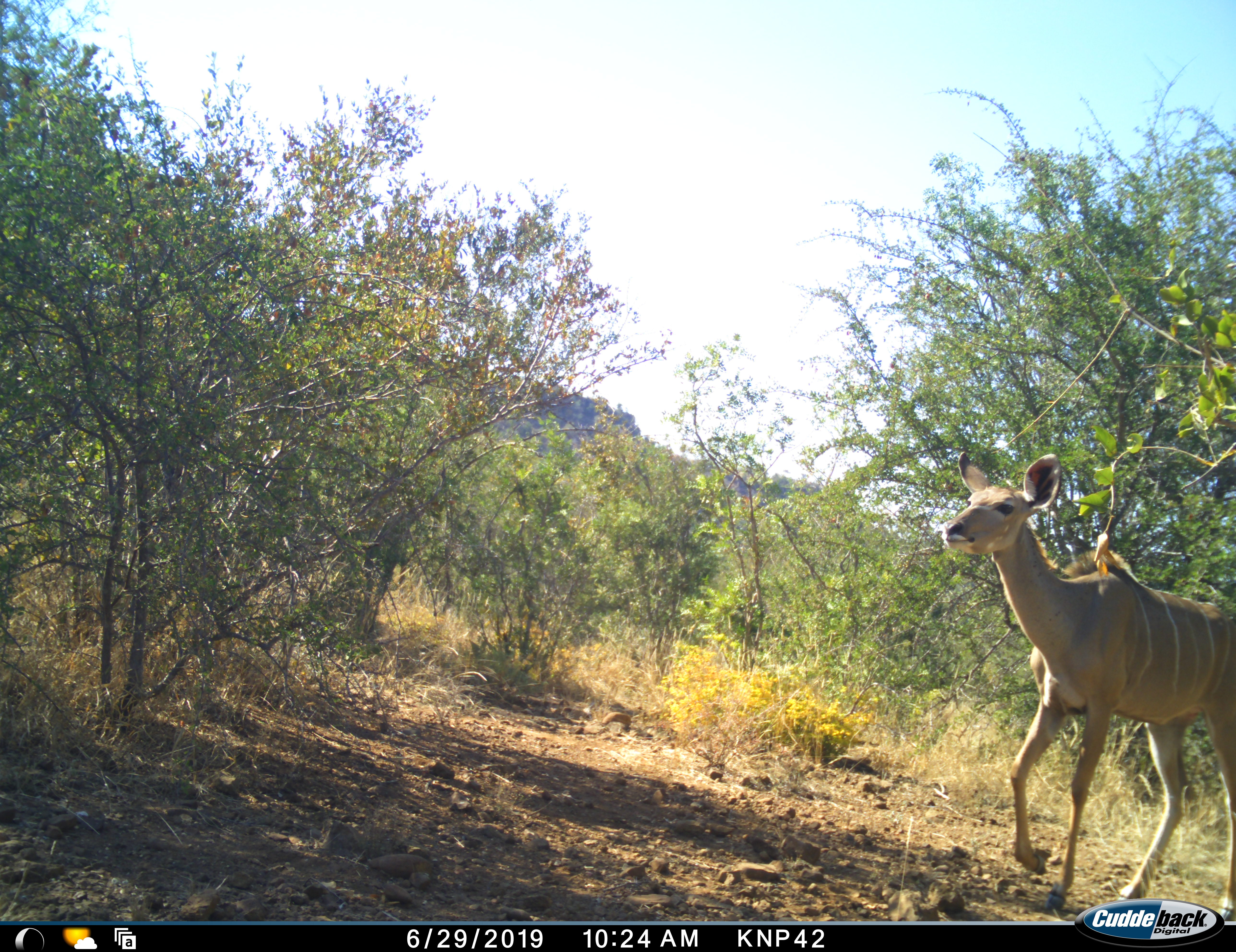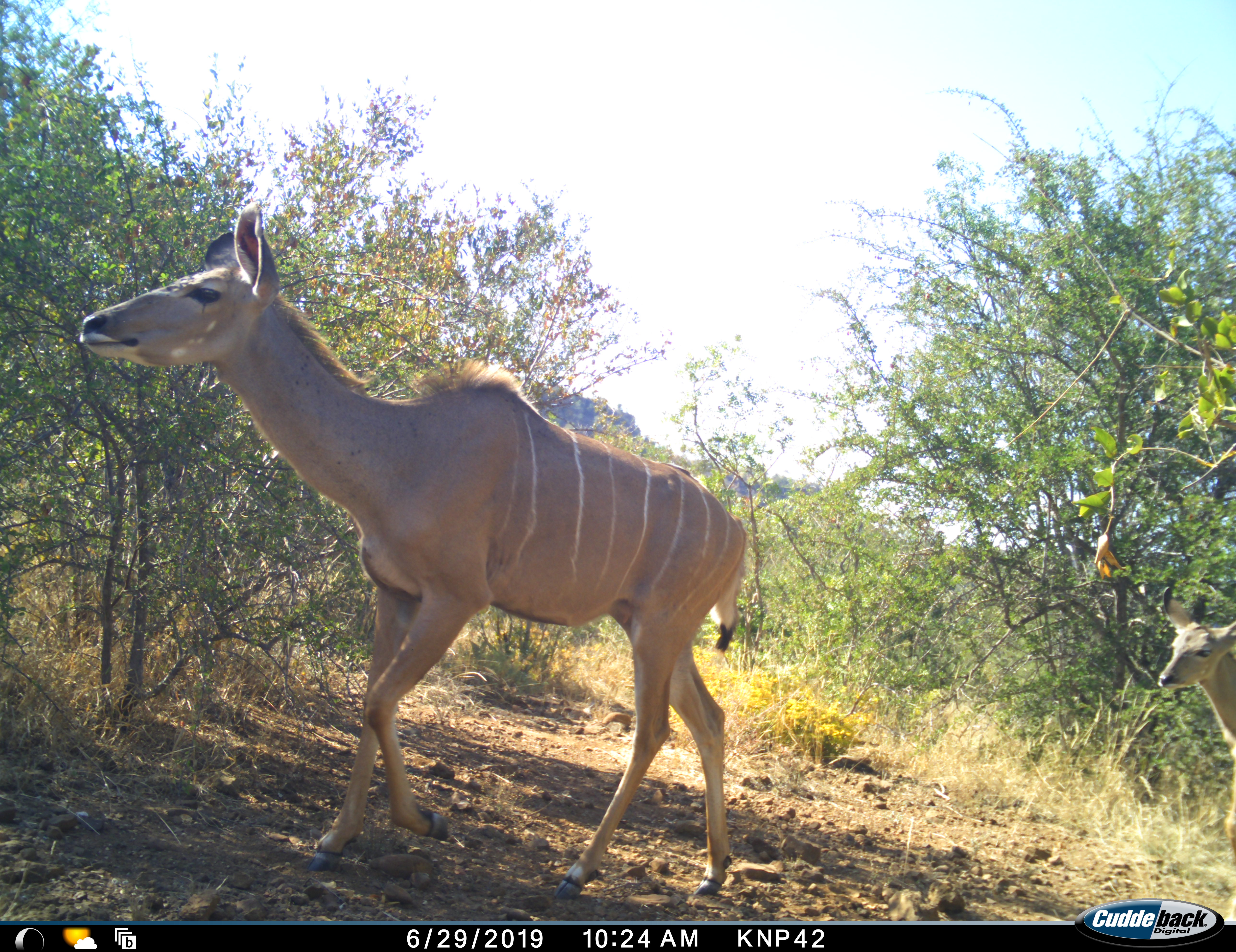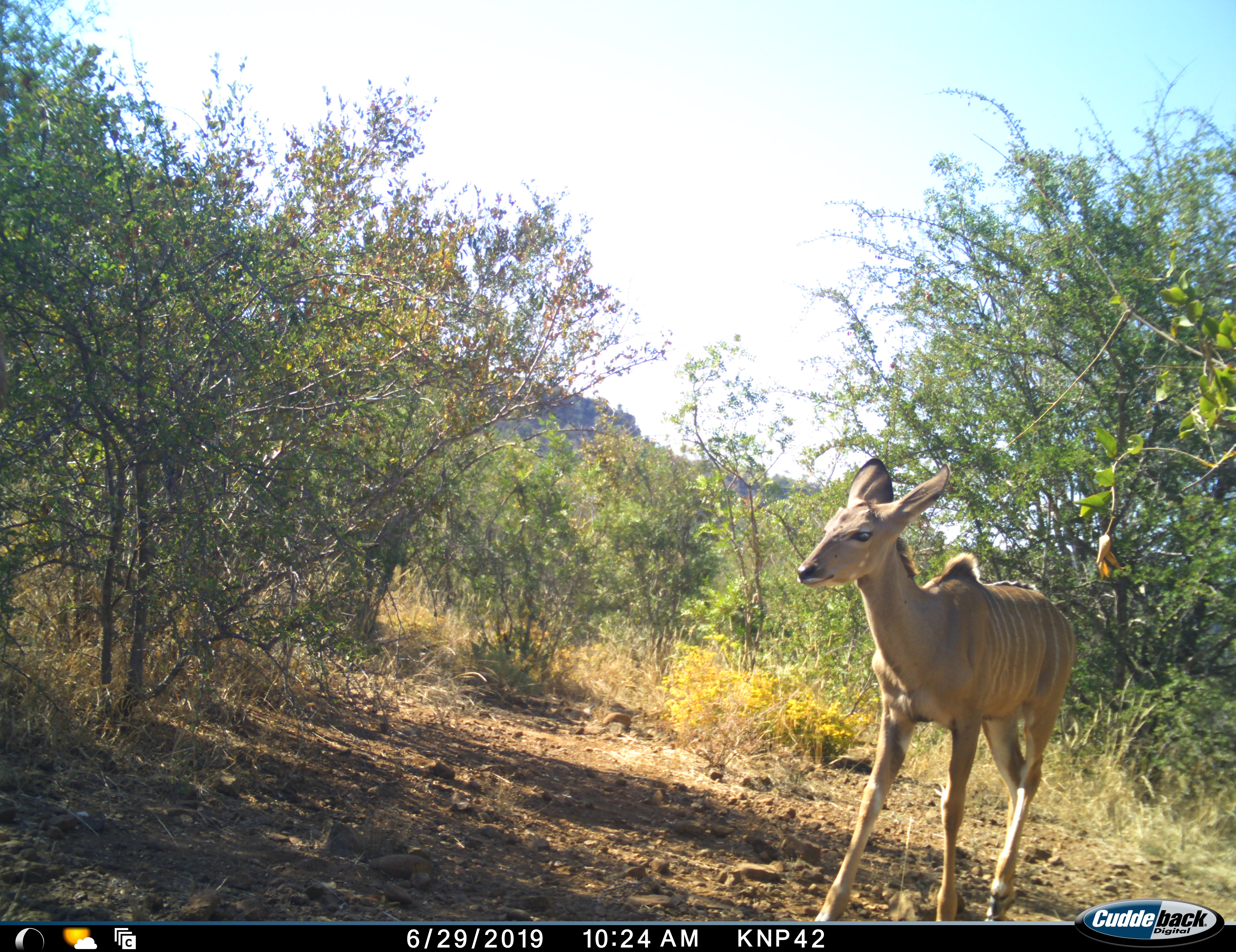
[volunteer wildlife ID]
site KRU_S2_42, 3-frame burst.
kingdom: Animalia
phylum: Chordata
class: Mammalia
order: Artiodactyla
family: Bovidae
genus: Tragelaphus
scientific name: Tragelaphus angasii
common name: nyala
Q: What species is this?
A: Nyala (Tragelaphus angasii).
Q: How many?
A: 2.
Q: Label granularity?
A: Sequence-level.